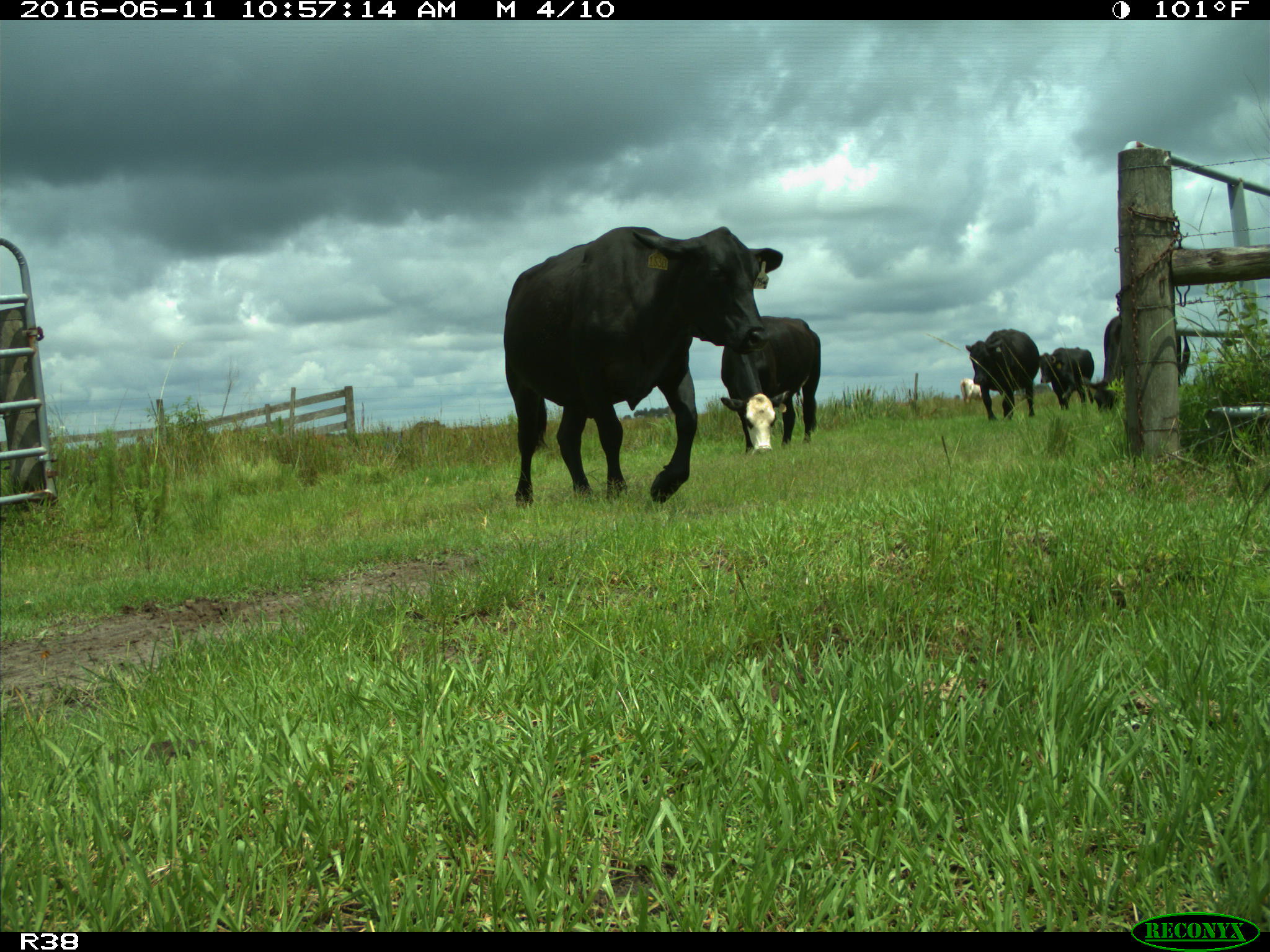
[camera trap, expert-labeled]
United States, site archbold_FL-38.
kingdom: Animalia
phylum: Chordata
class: Mammalia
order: Artiodactyla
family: Bovidae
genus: Bos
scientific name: Bos taurus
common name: domestic cow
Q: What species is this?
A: Bos taurus (domestic cow).